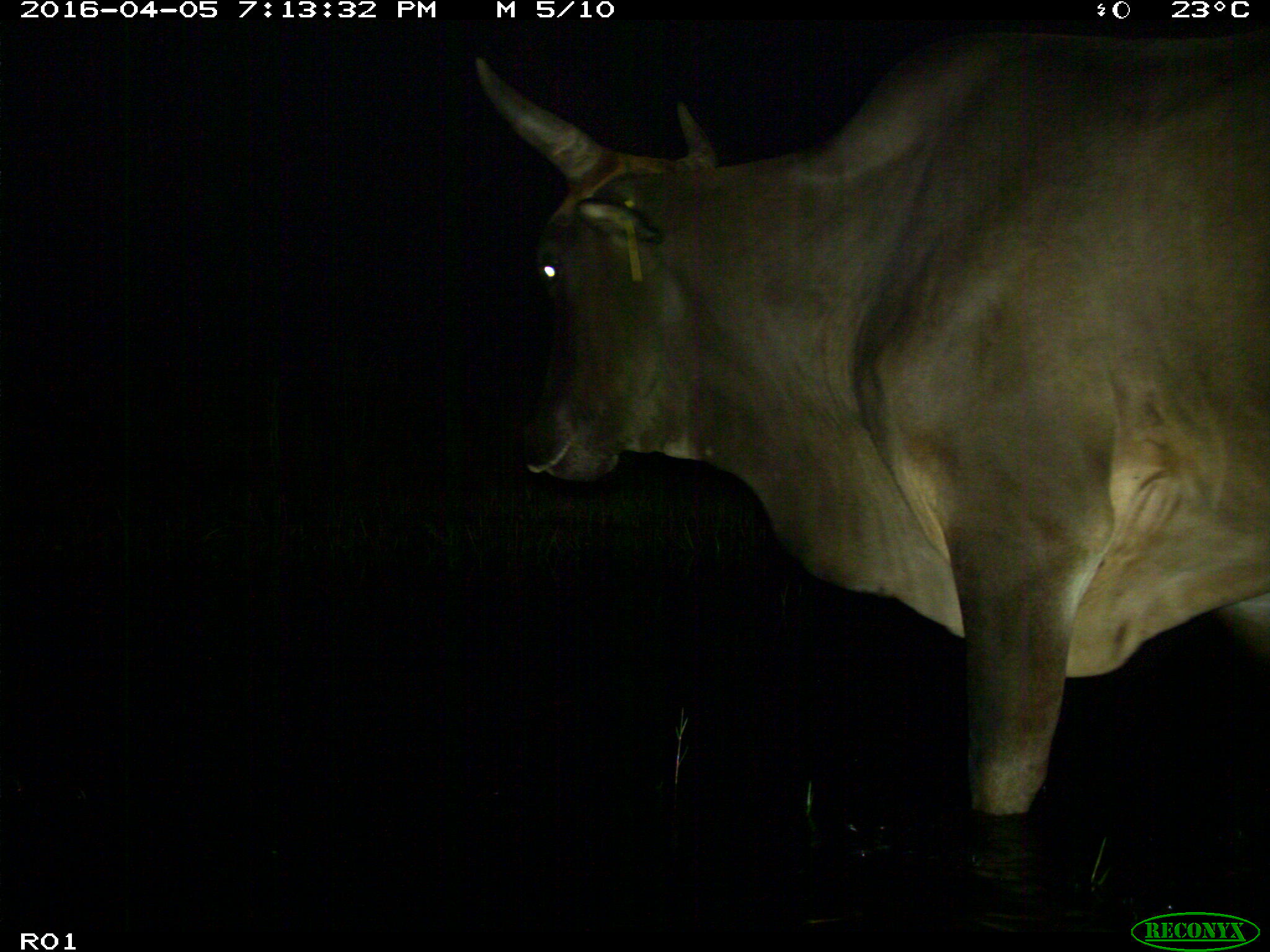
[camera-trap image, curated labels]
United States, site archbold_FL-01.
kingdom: Animalia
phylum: Chordata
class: Mammalia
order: Artiodactyla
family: Bovidae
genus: Bos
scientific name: Bos taurus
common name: domestic cow